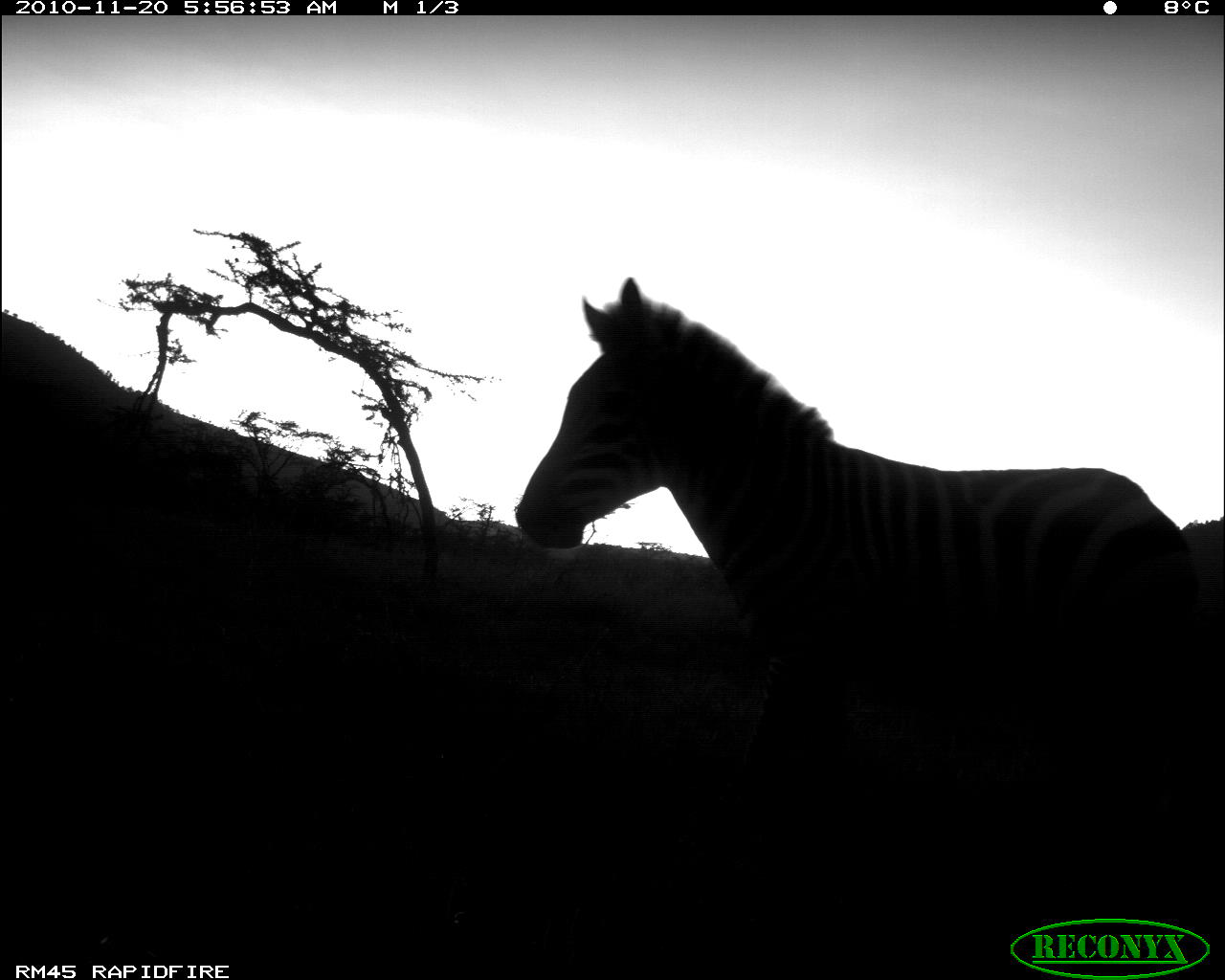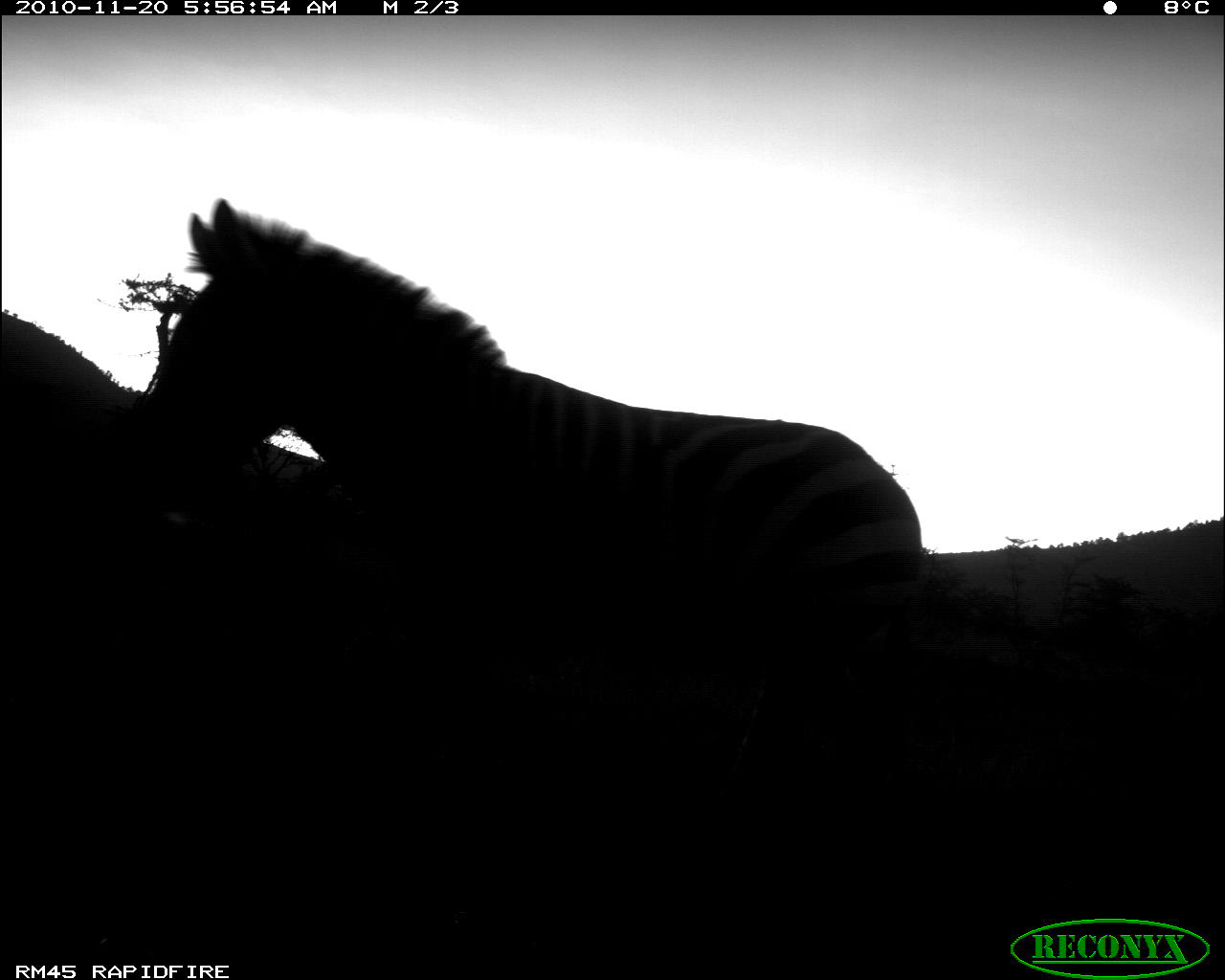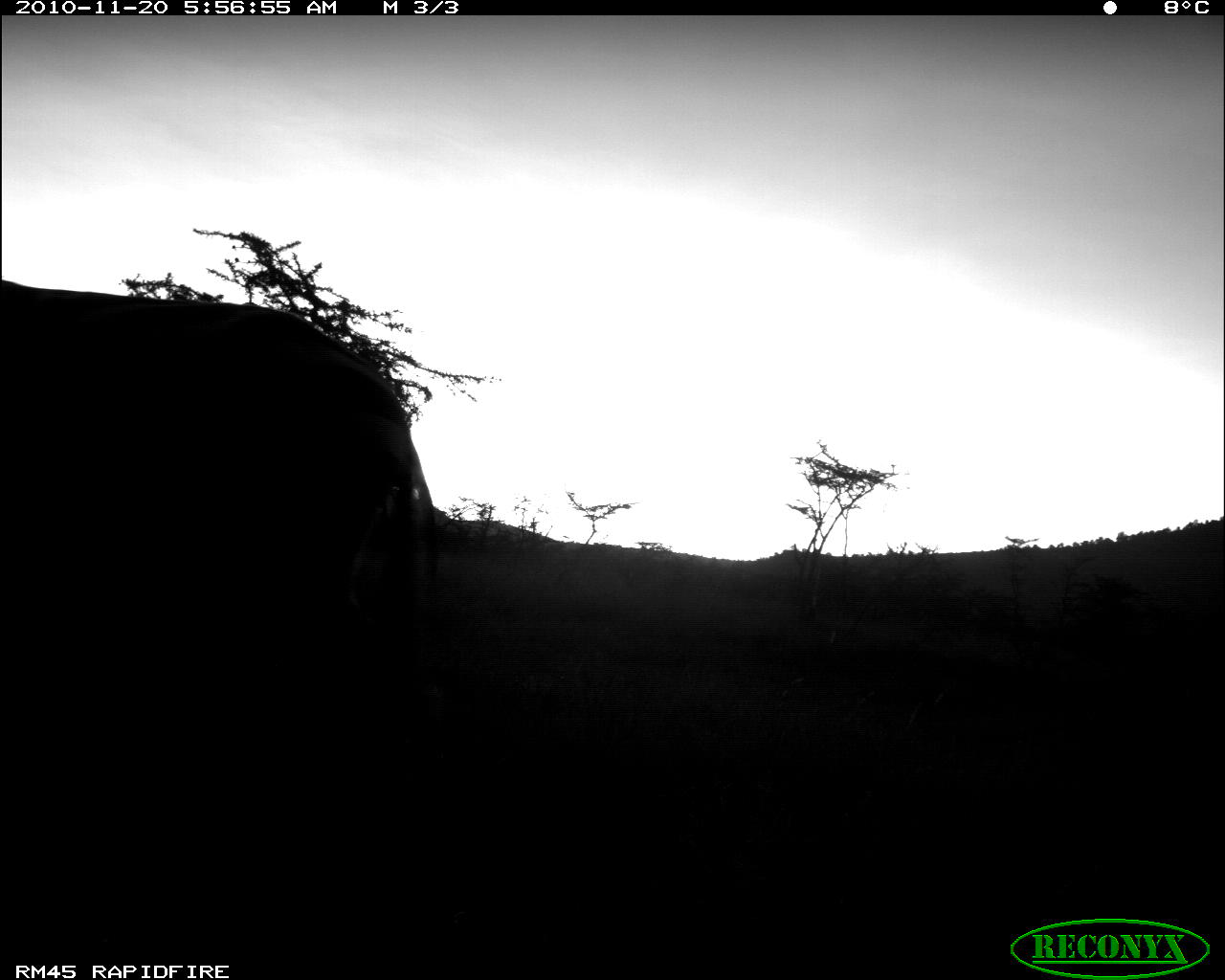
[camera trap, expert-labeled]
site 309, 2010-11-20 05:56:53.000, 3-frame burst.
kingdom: Animalia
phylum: Chordata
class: Mammalia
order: Perissodactyla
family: Equidae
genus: Equus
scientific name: Equus quagga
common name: plains zebra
Equus quagga (plains zebra), count 1.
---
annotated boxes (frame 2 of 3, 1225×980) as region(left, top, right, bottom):
equus quagga: region(135, 197, 924, 787)